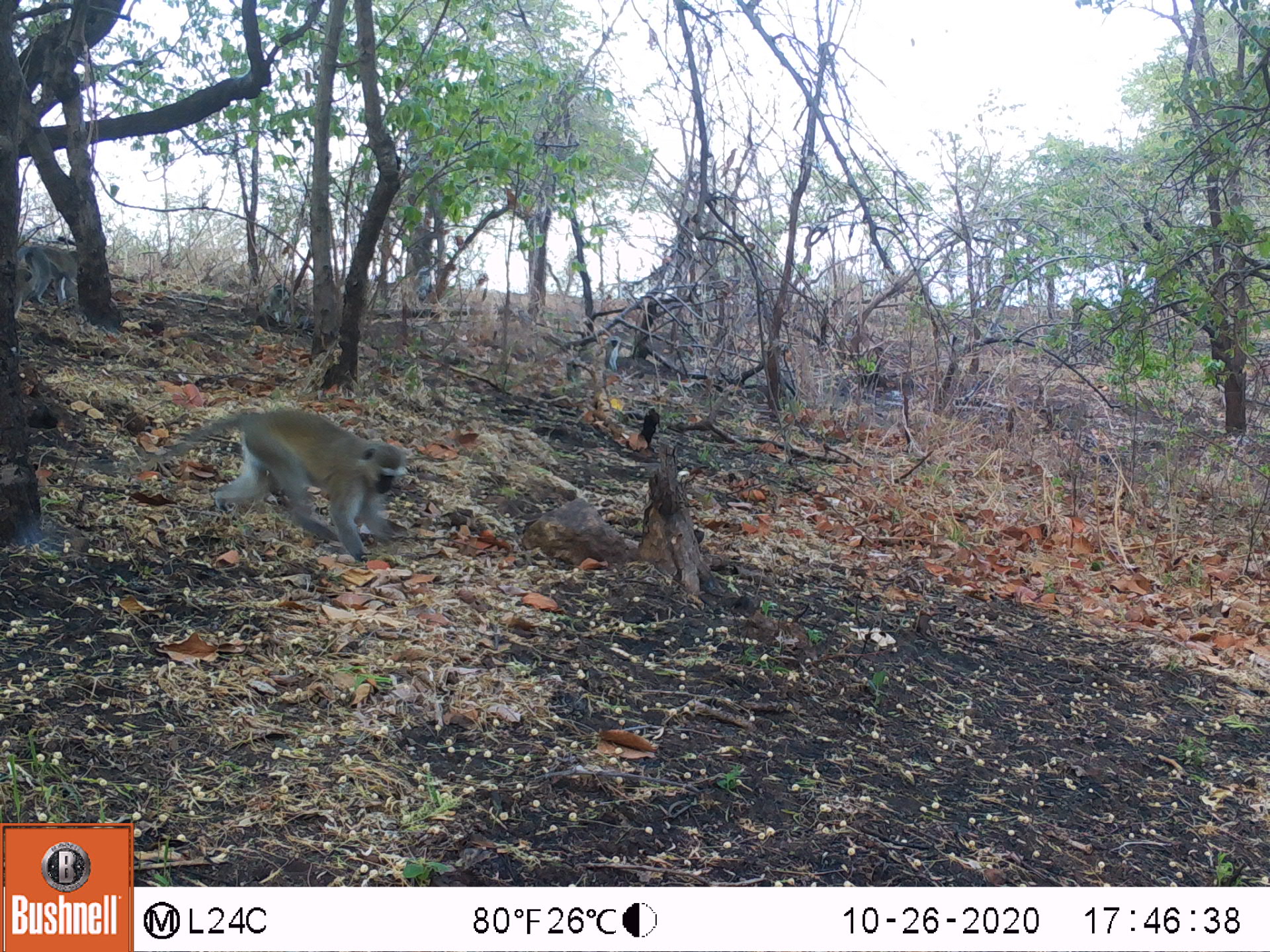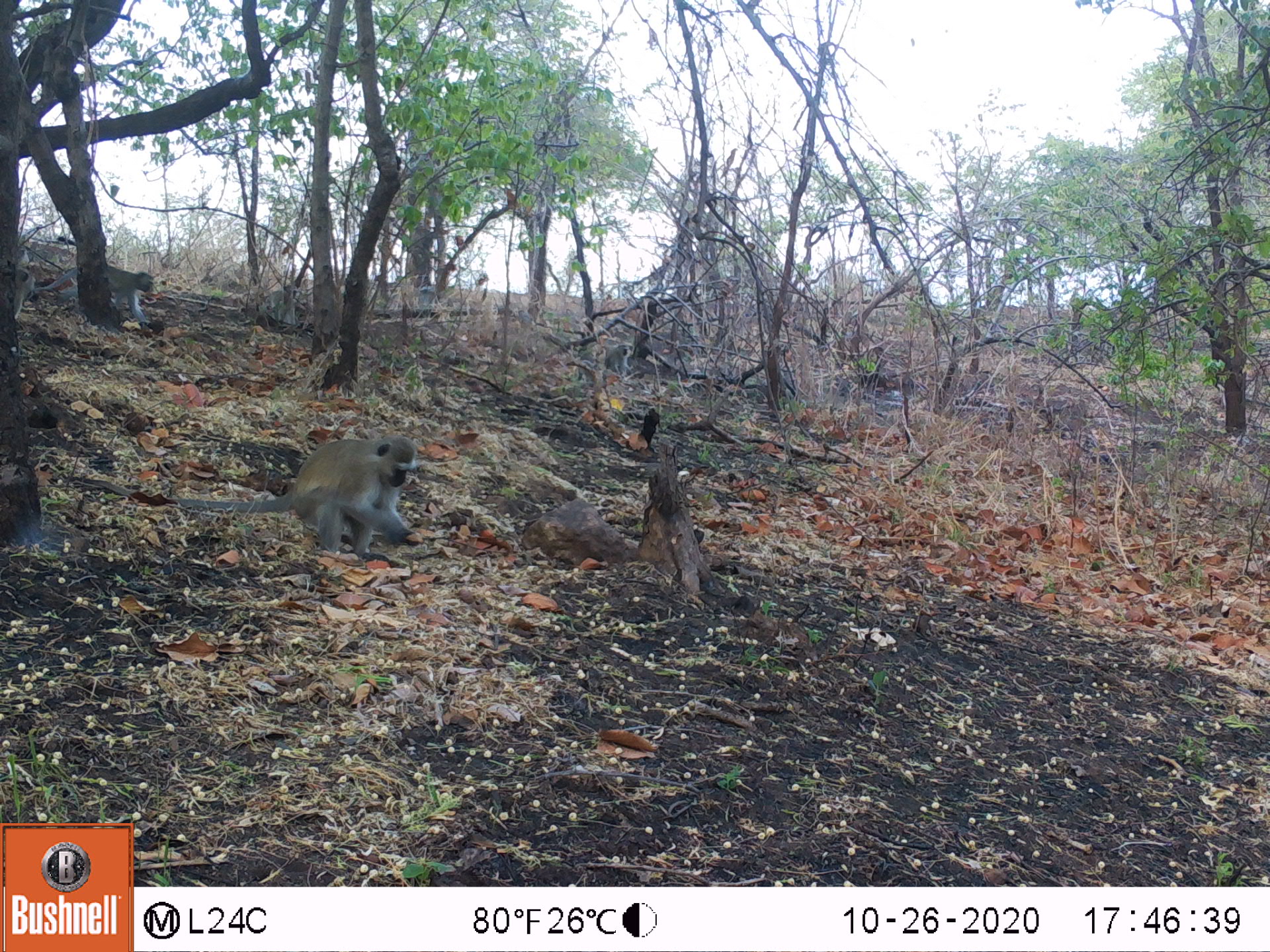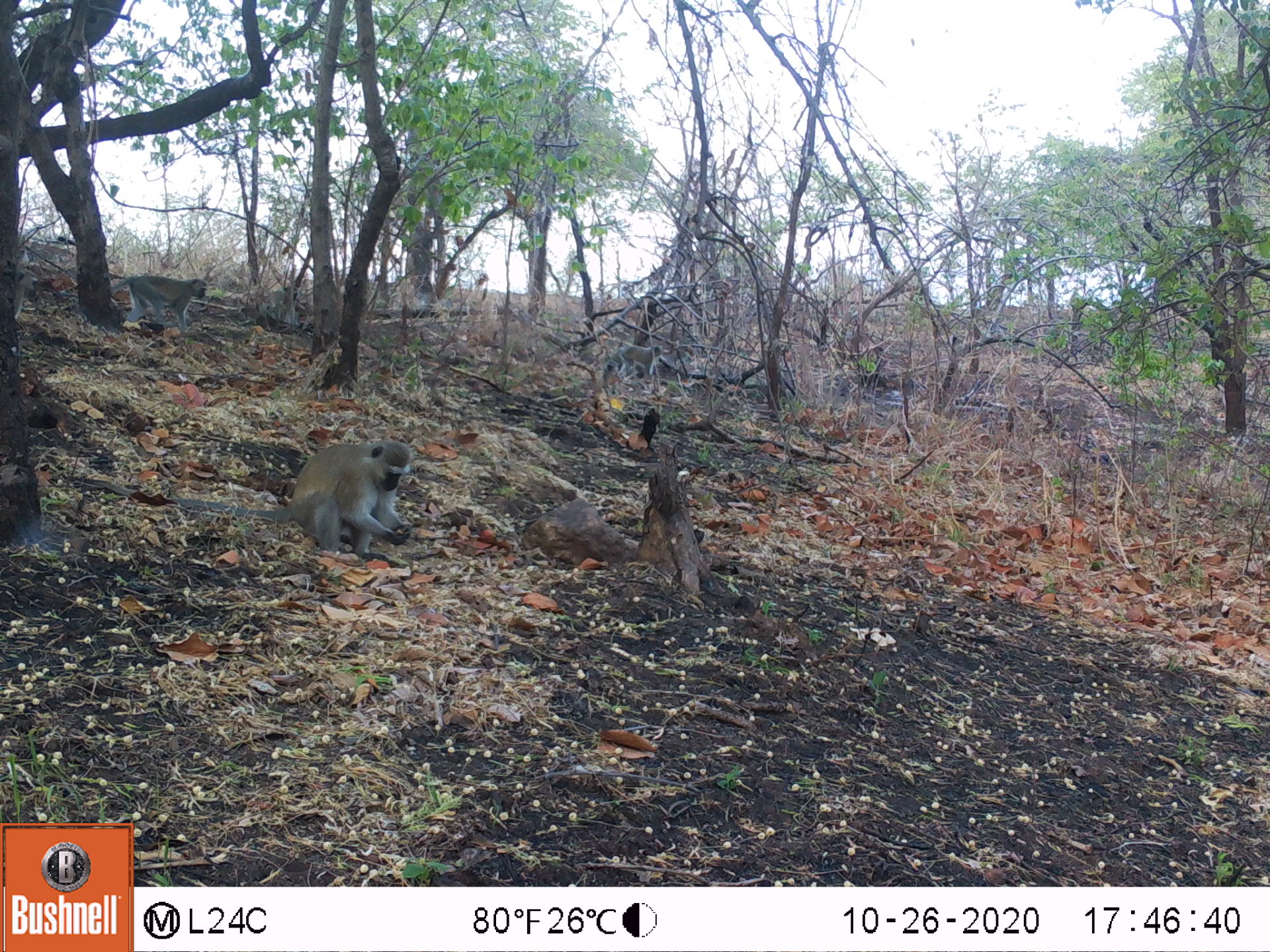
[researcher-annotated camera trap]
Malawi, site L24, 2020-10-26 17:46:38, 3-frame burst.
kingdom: Animalia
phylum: Chordata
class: Mammalia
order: Primates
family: Cercopithecidae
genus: Chlorocebus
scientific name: Chlorocebus pygerythrus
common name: vervet monkey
Vervet monkey (Chlorocebus pygerythrus), count 3.